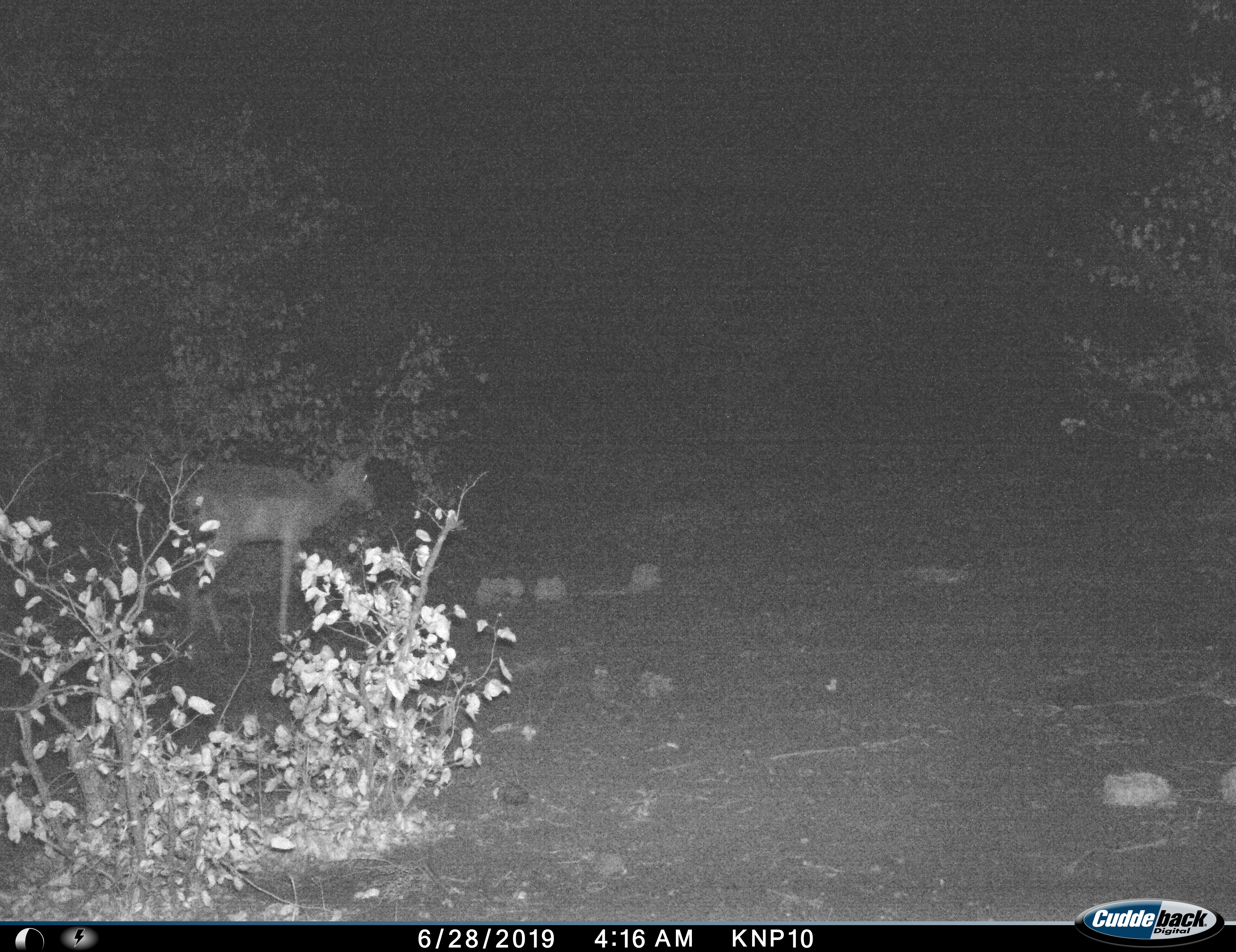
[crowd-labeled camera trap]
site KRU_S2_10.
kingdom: Animalia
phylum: Chordata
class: Mammalia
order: Artiodactyla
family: Bovidae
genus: Aepyceros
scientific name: Aepyceros melampus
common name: impala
Impala (Aepyceros melampus), count 1. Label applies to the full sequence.